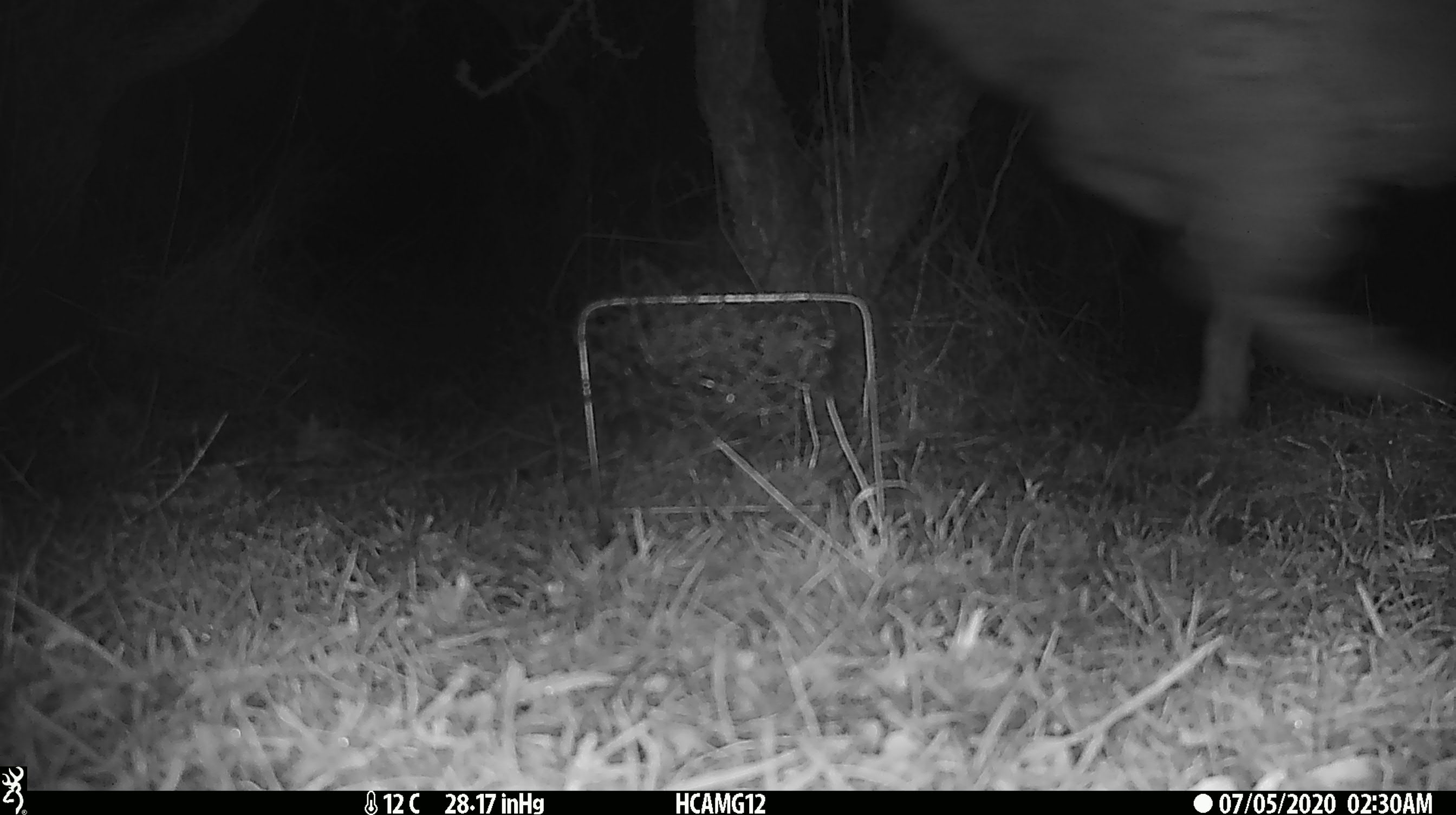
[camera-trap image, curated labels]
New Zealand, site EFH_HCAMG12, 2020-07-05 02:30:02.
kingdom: Animalia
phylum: Chordata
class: Mammalia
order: Artiodactyla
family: Bovidae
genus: Ovis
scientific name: Ovis aries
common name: domestic sheep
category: sheep